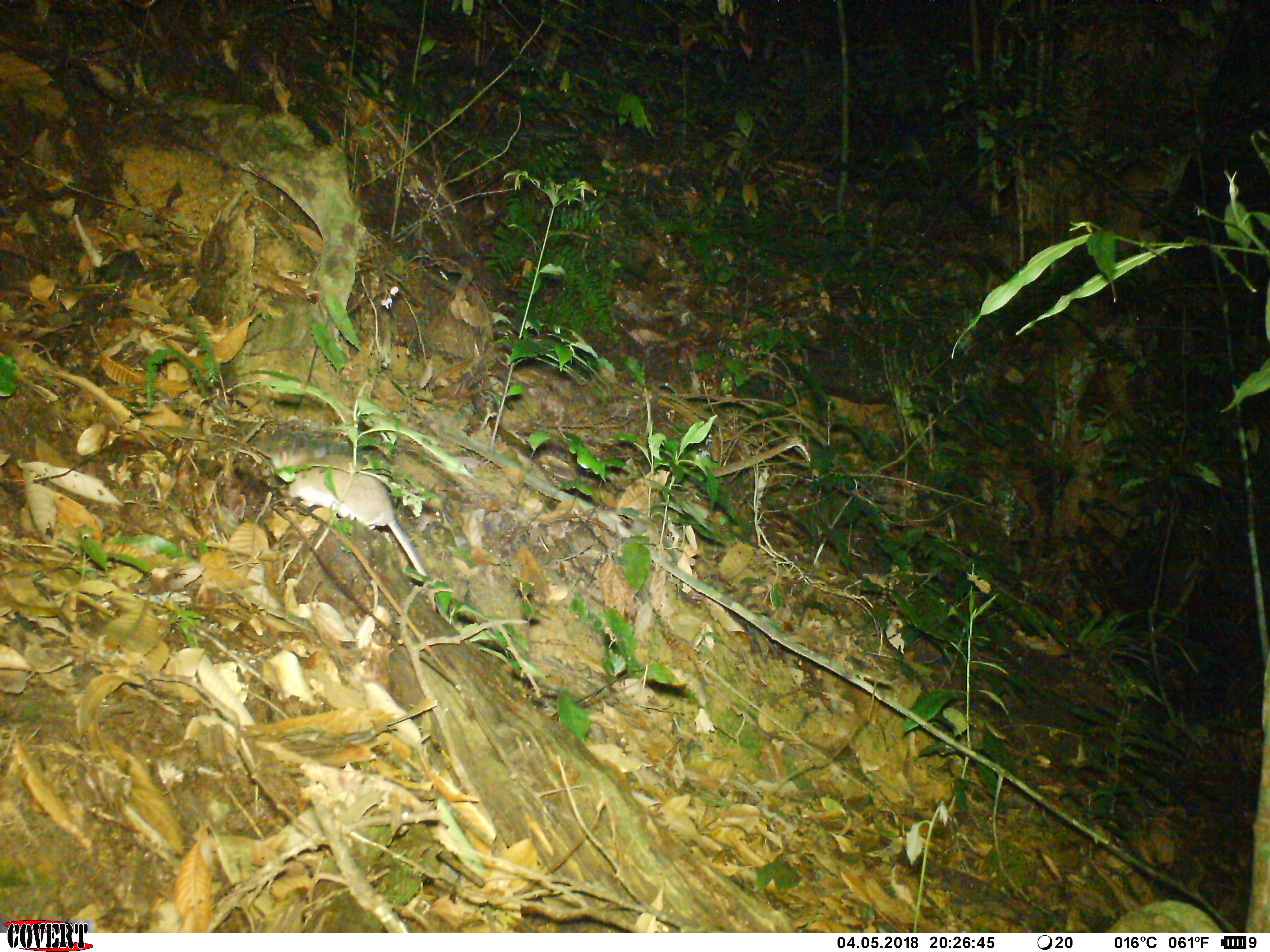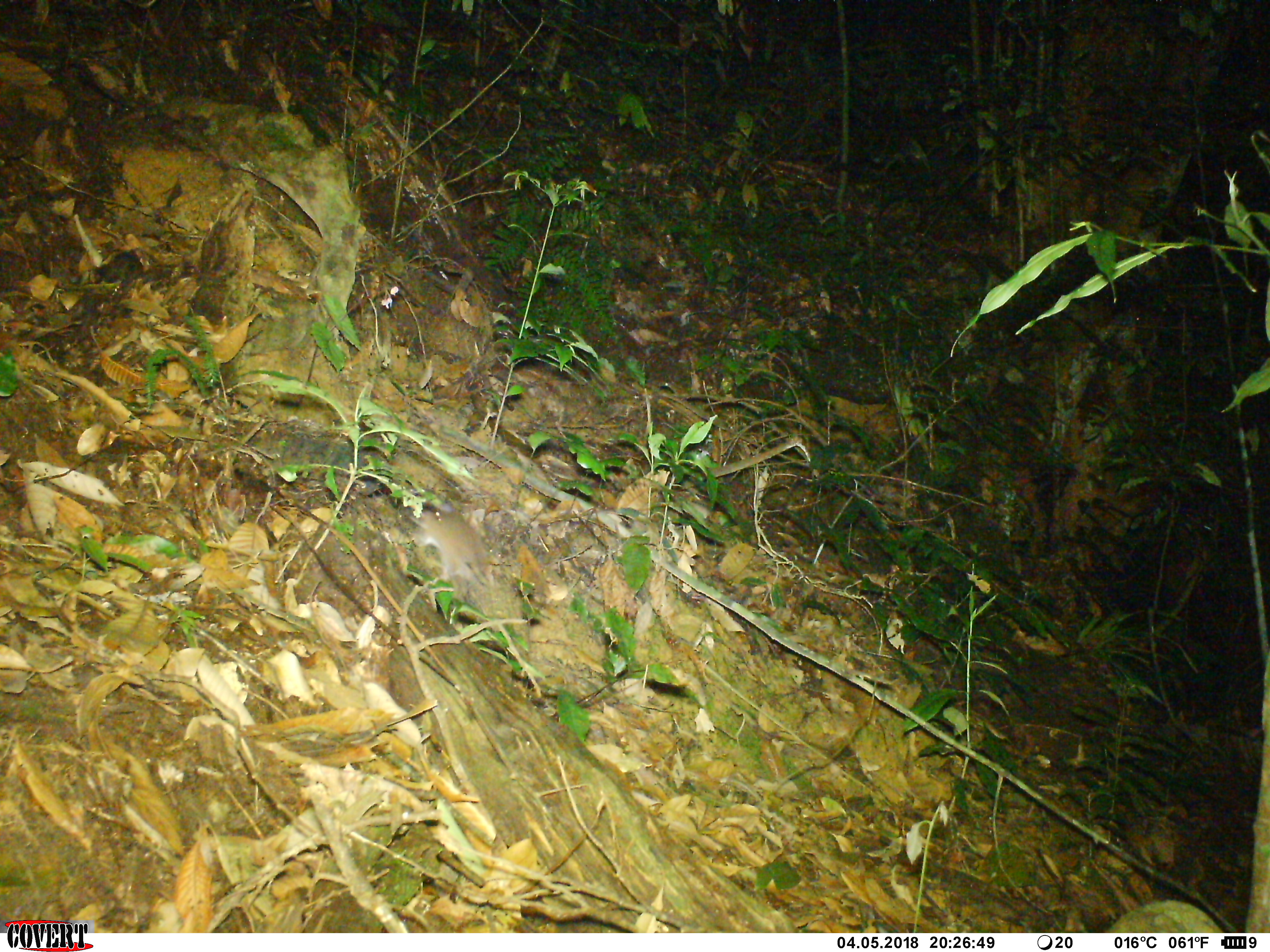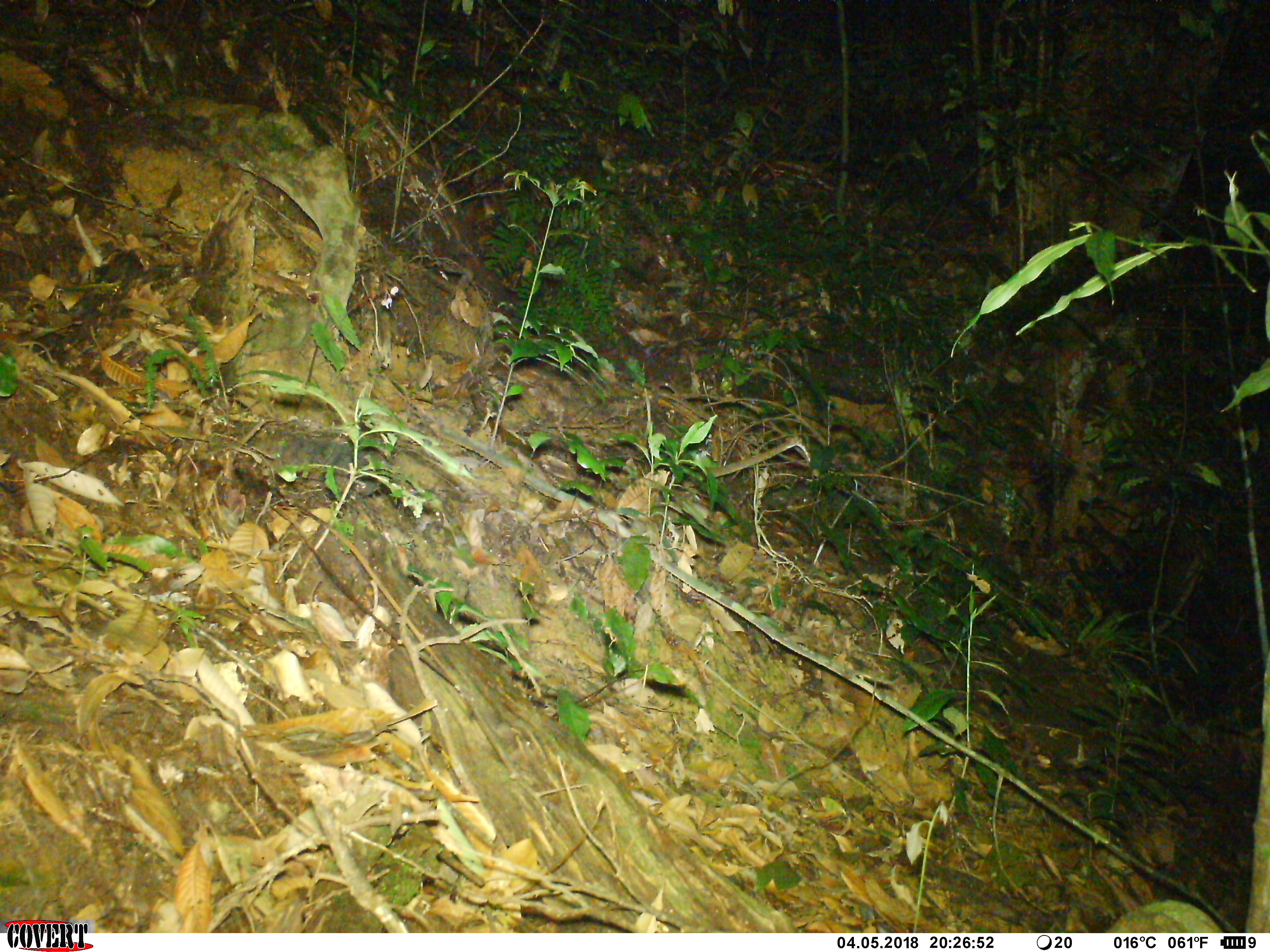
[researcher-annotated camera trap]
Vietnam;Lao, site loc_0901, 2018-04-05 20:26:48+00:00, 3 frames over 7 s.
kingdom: Animalia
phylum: Chordata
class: Mammalia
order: Rodentia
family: Muridae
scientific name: Muridae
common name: old-world mice and rats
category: unidentified murid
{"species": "unidentified murid (old-world mice and rats) (Muridae)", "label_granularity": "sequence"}